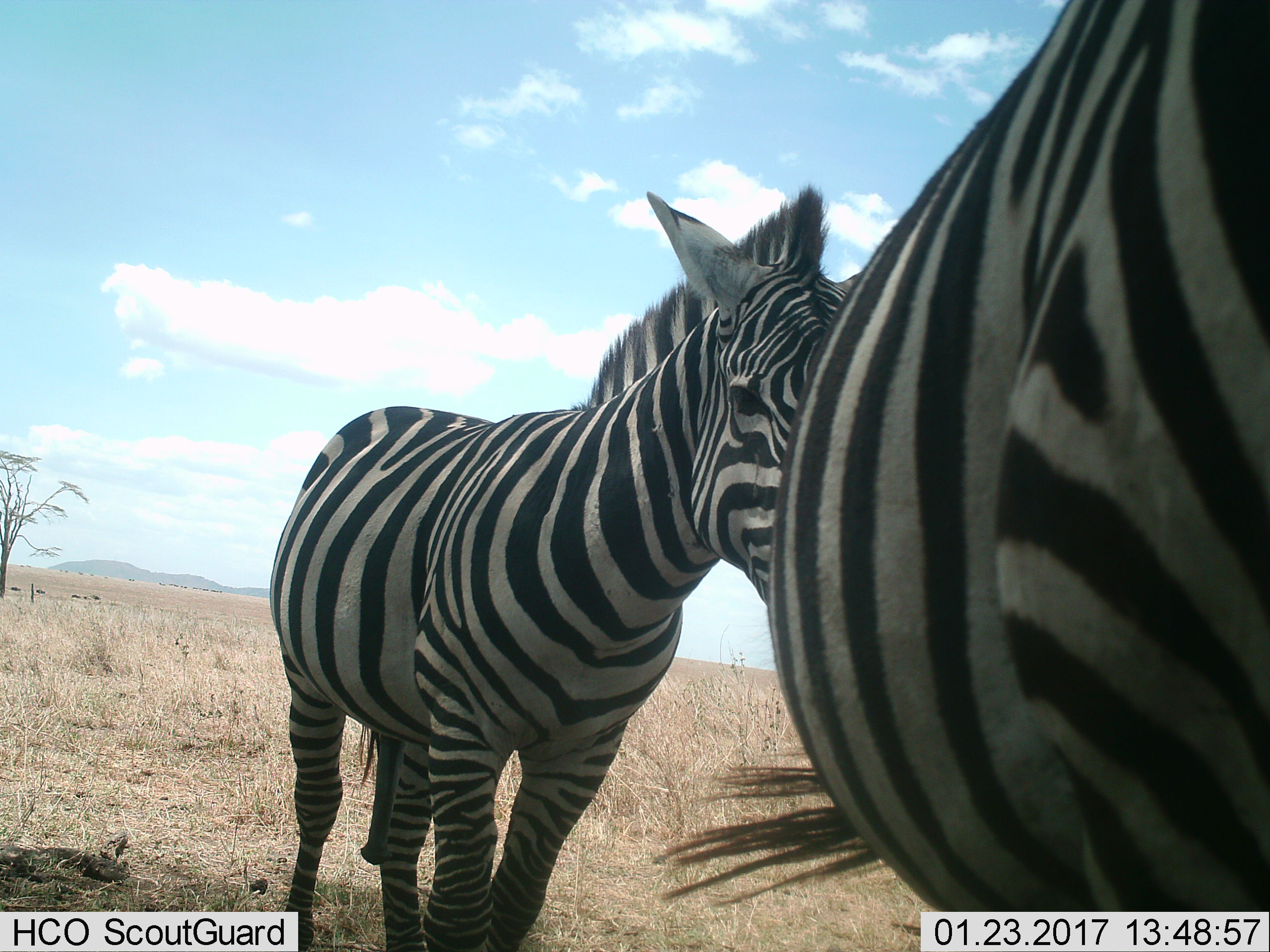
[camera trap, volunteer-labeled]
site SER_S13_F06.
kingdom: Animalia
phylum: Chordata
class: Mammalia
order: Perissodactyla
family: Equidae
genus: Equus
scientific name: Equus quagga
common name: plains zebra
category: zebraplains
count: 2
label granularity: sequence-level